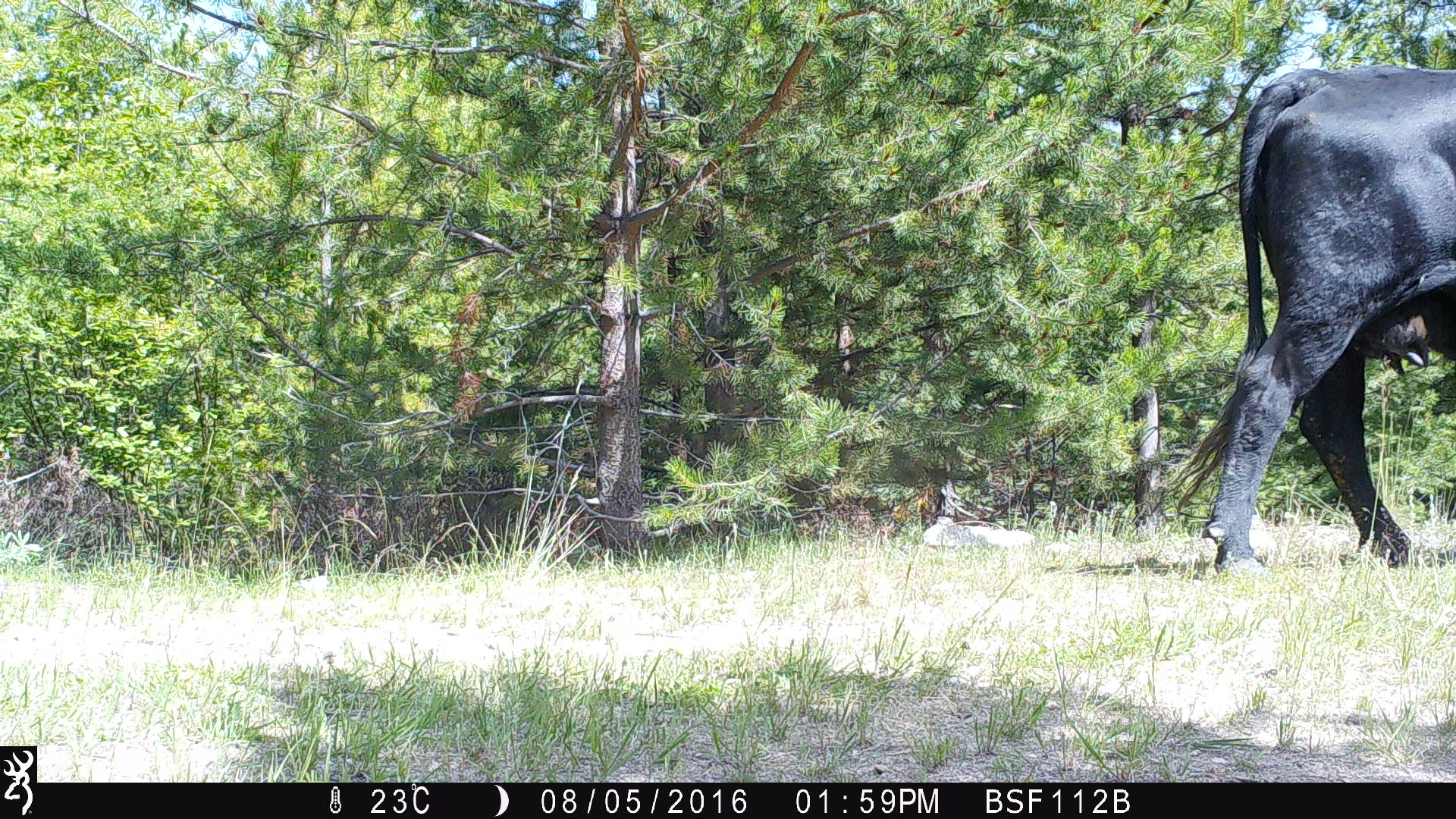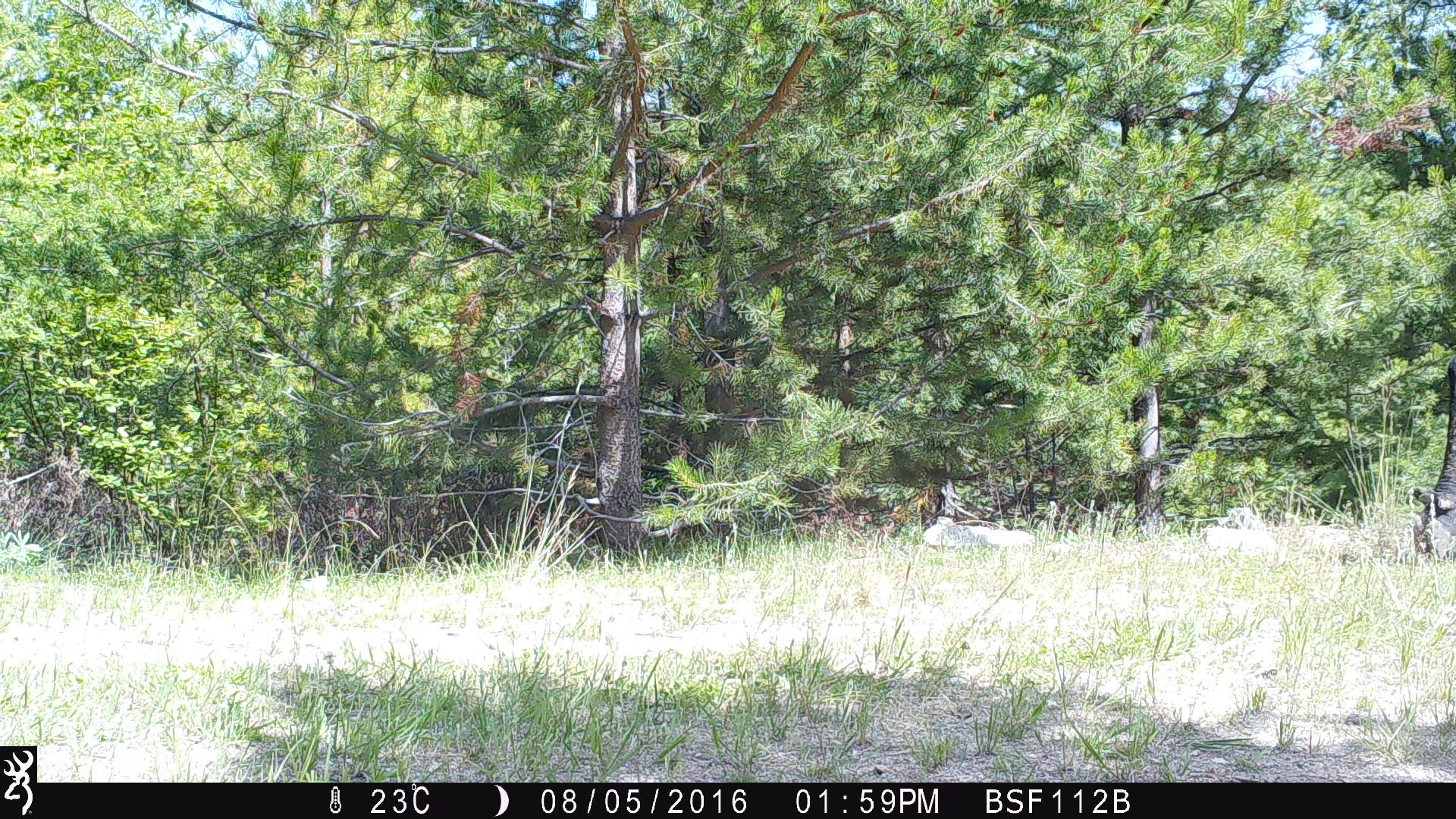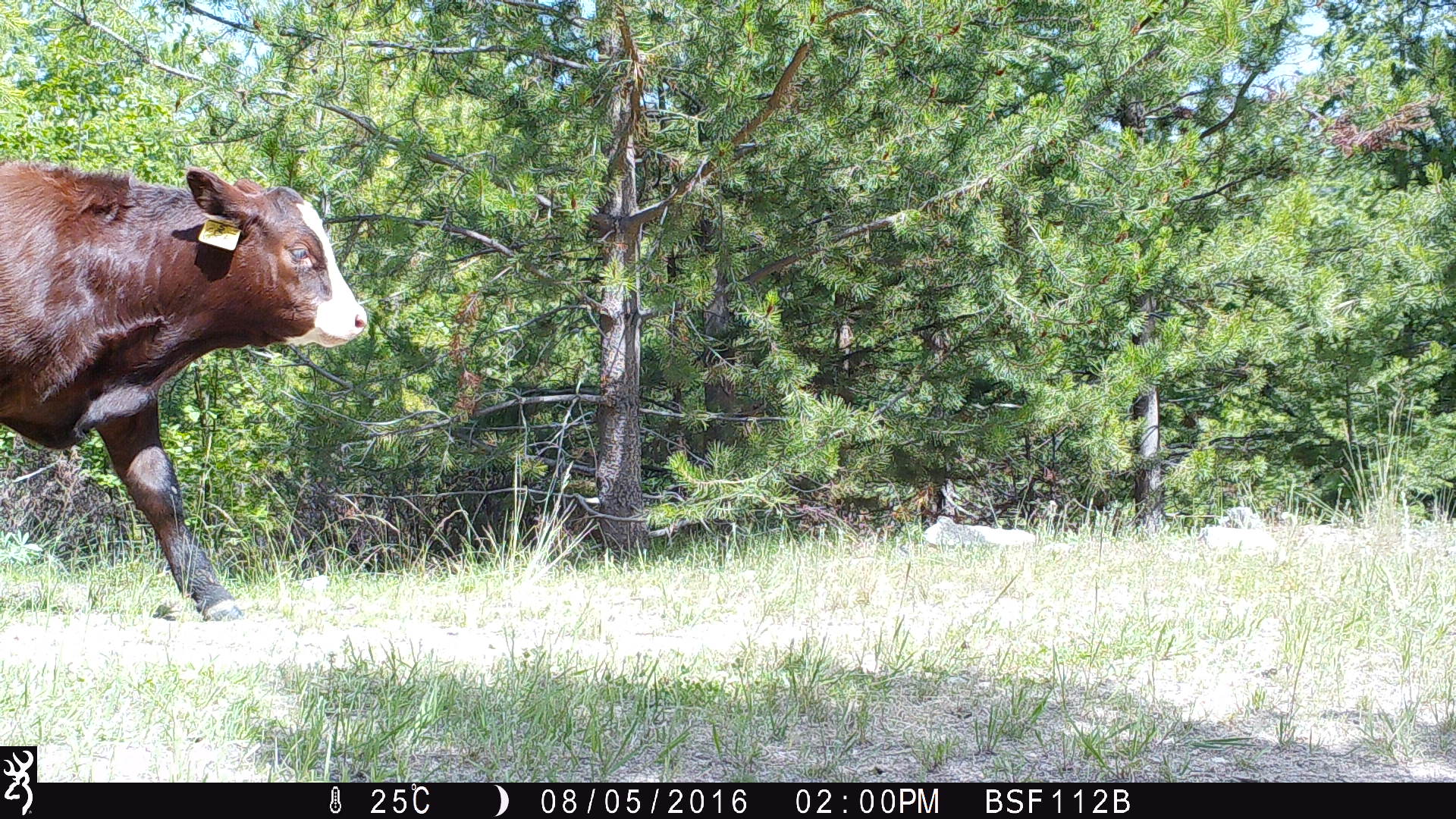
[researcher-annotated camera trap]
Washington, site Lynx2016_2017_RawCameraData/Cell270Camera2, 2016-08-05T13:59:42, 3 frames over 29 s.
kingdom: Animalia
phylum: Chordata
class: Mammalia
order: Artiodactyla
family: Bovidae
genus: Bos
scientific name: Bos taurus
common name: domestic cattle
Domestic cattle (Bos taurus). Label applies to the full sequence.